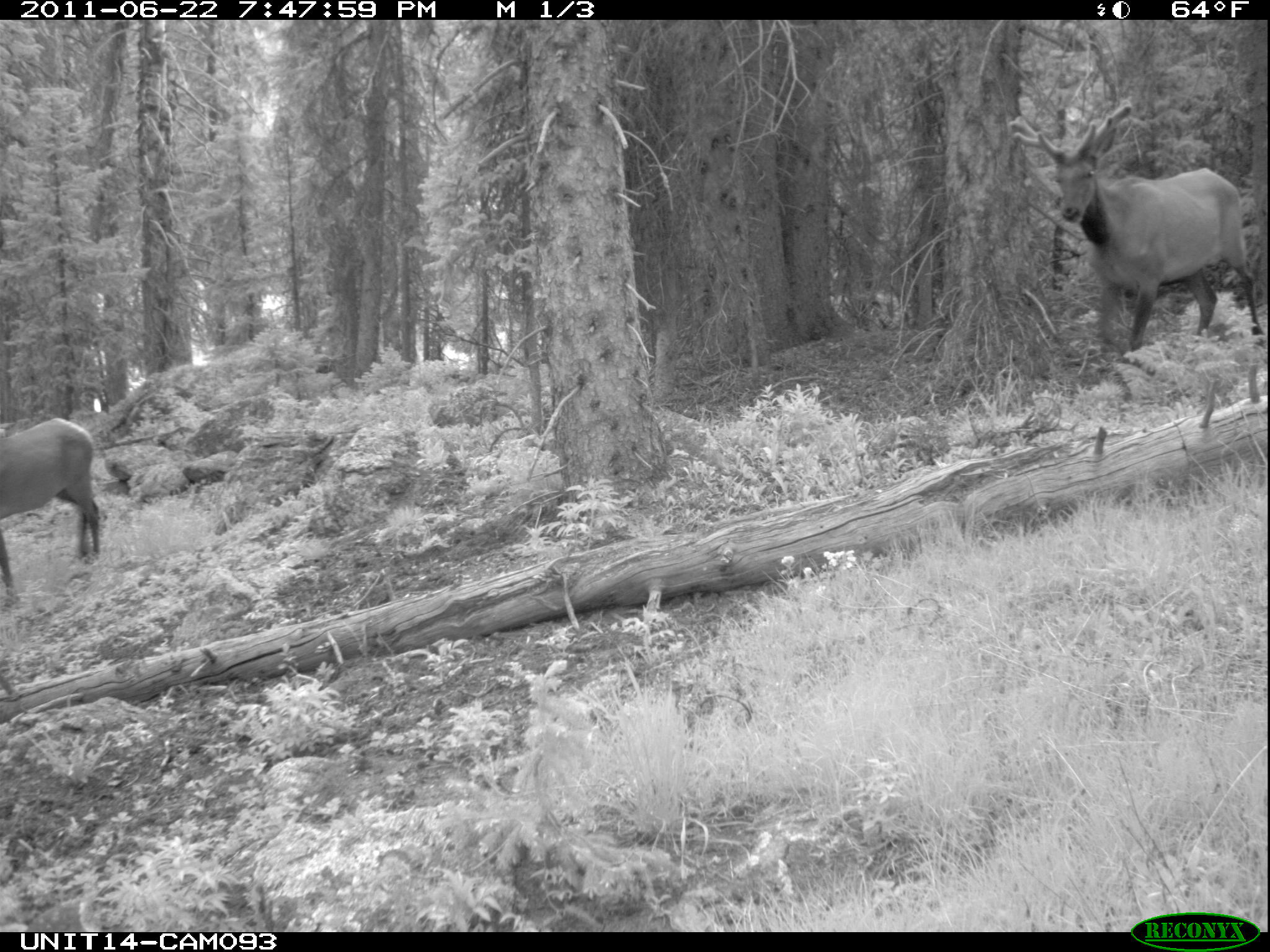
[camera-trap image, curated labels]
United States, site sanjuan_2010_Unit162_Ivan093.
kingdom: Animalia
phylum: Chordata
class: Mammalia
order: Artiodactyla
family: Cervidae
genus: Cervus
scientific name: Cervus elaphus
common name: red deer